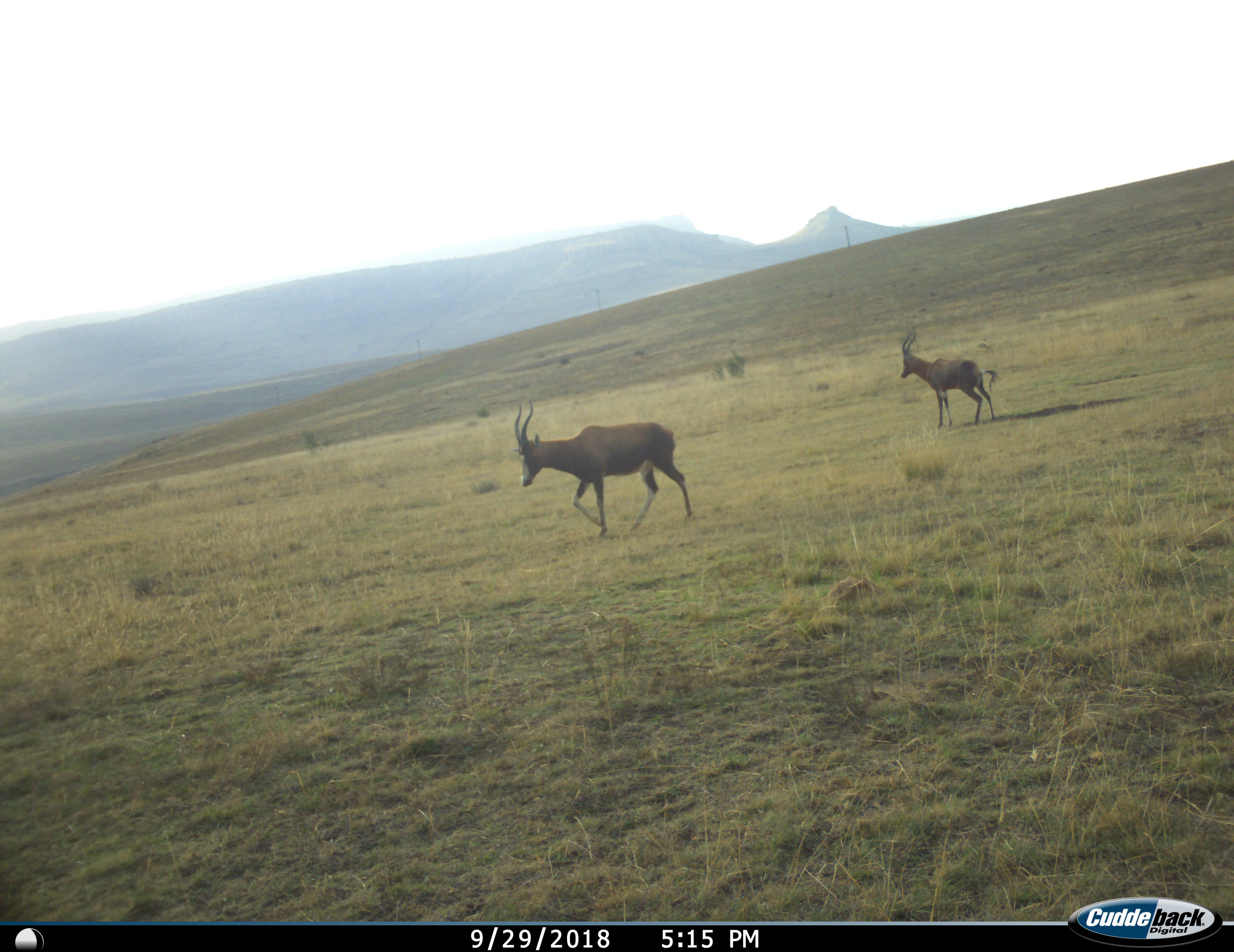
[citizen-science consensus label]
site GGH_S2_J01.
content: unidentified animal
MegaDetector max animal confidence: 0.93